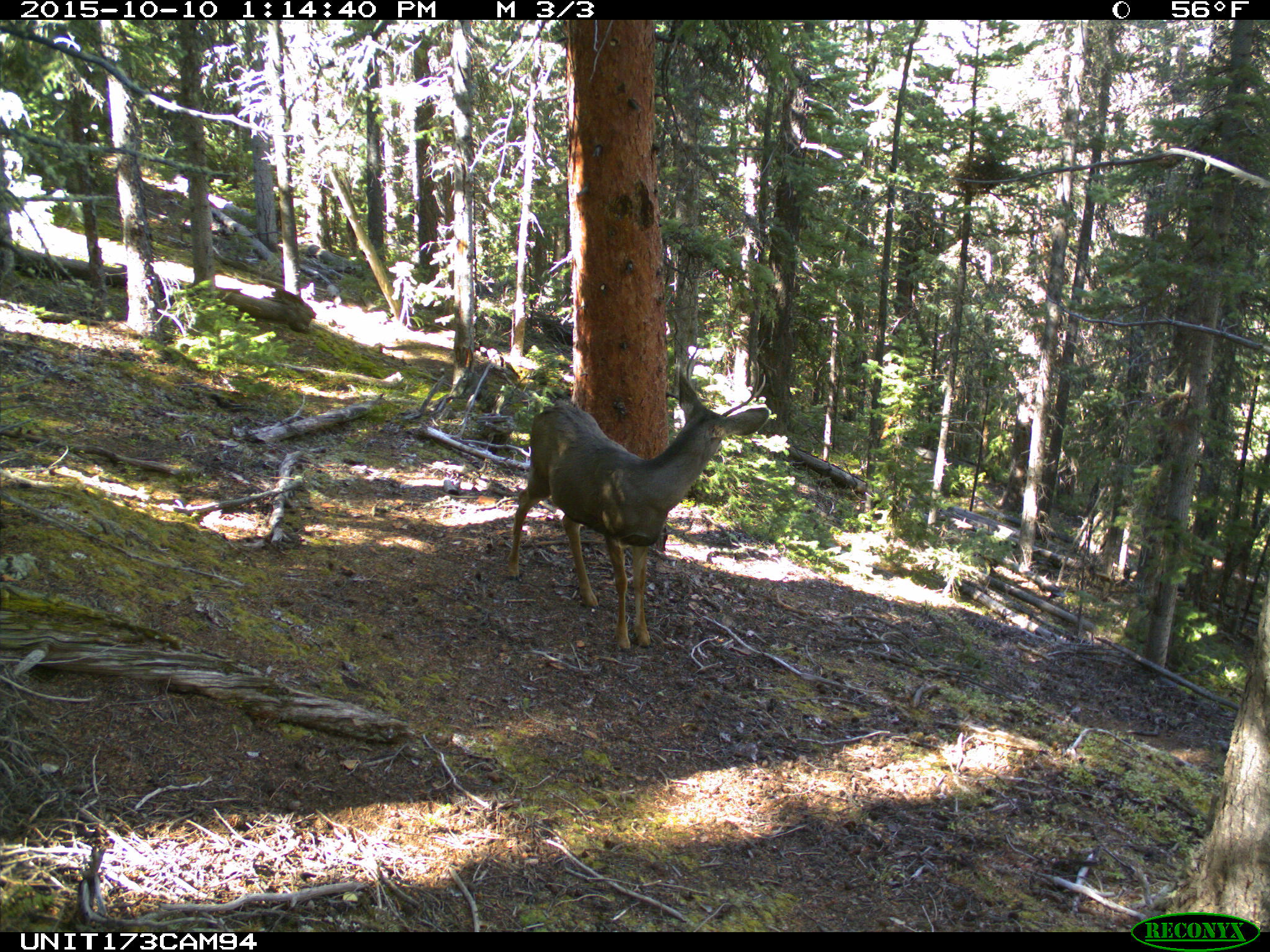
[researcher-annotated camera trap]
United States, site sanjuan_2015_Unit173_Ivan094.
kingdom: Animalia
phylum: Chordata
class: Mammalia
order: Artiodactyla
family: Cervidae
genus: Odocoileus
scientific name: Odocoileus hemionus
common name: mule deer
Odocoileus hemionus (mule deer).